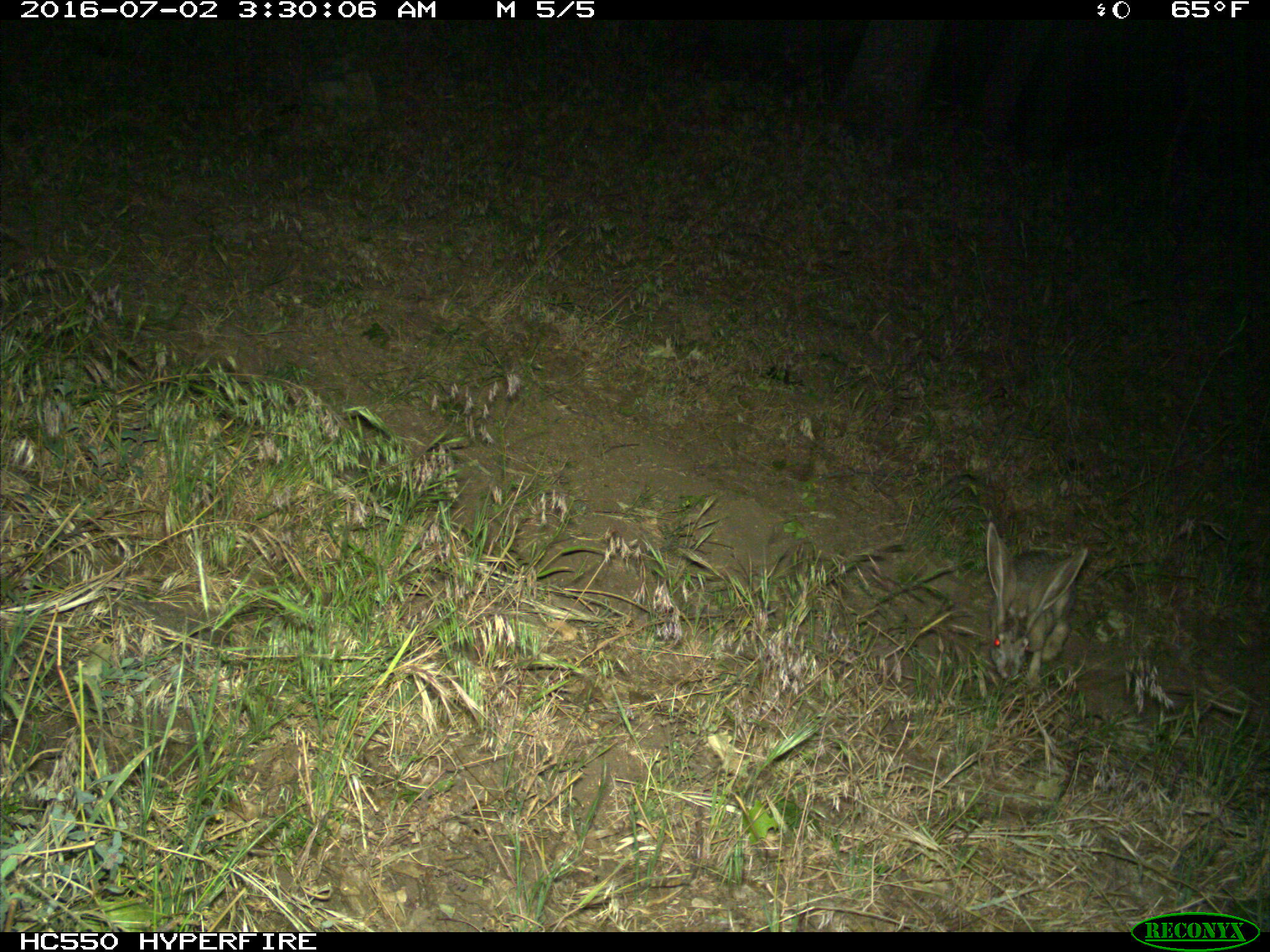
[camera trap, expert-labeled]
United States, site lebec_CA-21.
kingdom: Animalia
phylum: Chordata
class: Mammalia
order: Lagomorpha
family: Leporidae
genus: Lepus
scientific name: Lepus californicus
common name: black-tailed jackrabbit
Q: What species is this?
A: Lepus californicus (black-tailed jackrabbit).